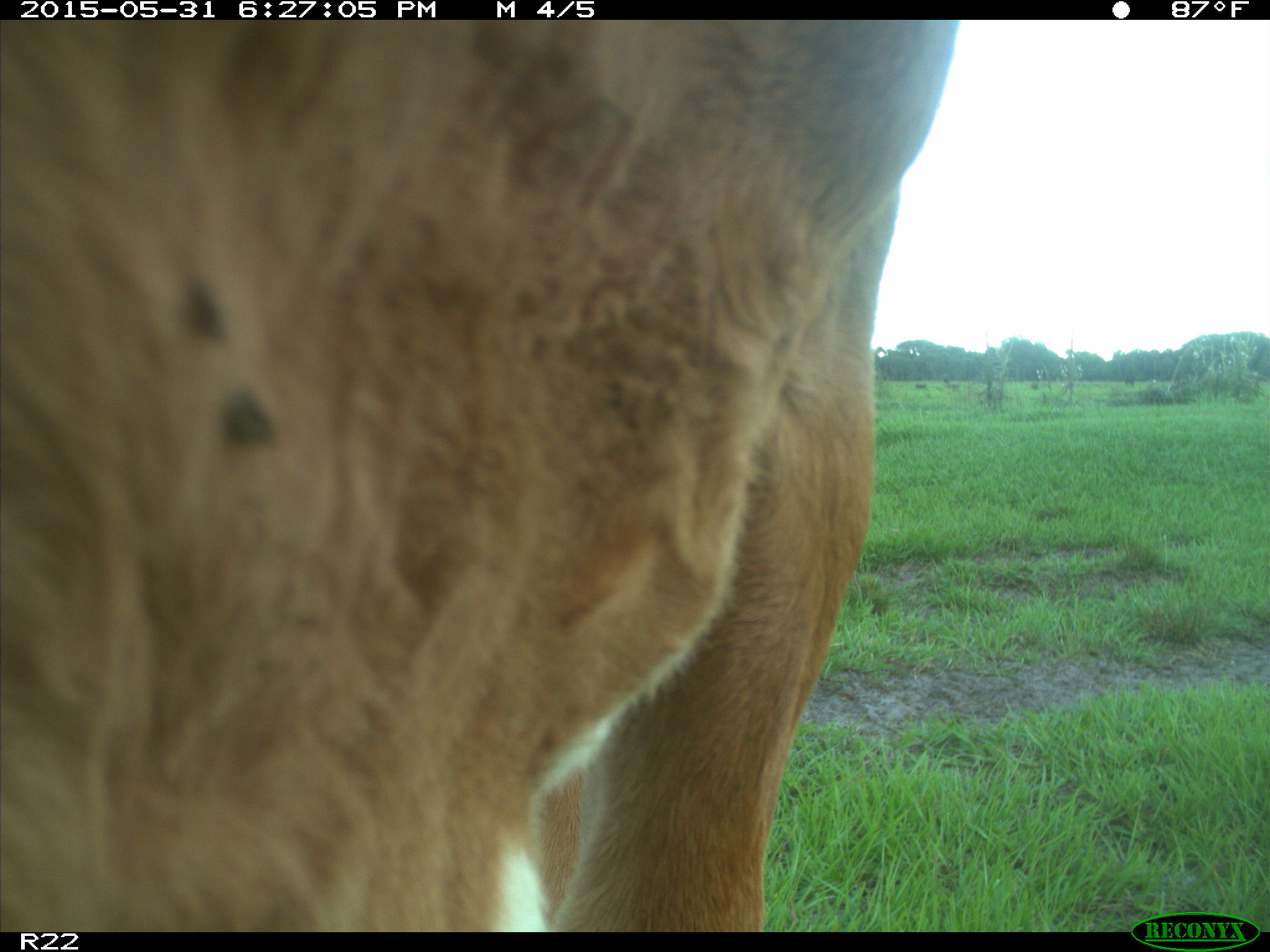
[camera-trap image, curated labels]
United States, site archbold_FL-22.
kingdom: Animalia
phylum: Chordata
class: Mammalia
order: Artiodactyla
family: Bovidae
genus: Bos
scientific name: Bos taurus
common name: domestic cow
Bos taurus (domestic cow).